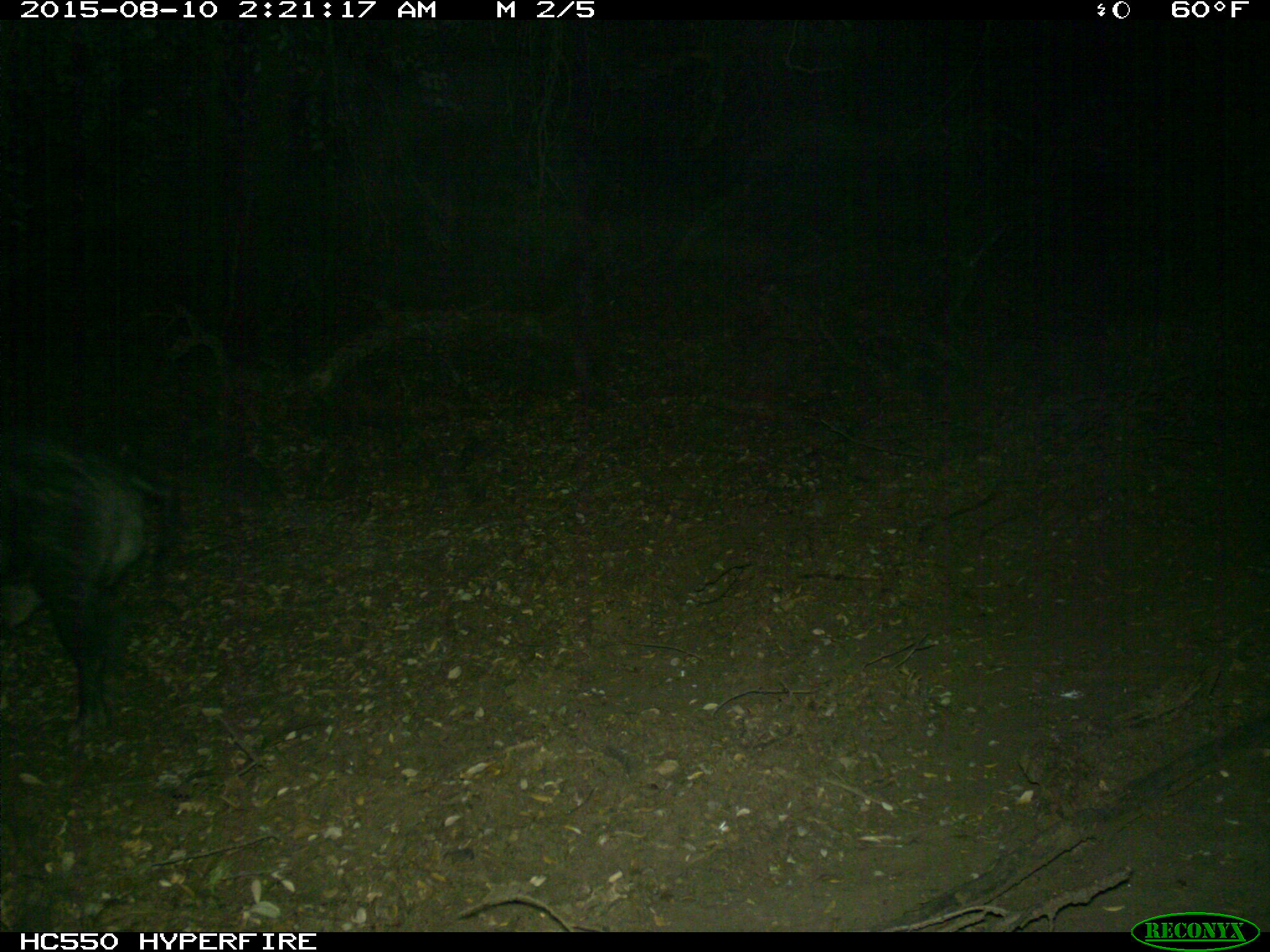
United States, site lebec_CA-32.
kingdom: Animalia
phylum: Chordata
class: Mammalia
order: Artiodactyla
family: Suidae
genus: Sus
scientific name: Sus scrofa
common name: wild boar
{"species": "Sus scrofa (wild boar)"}